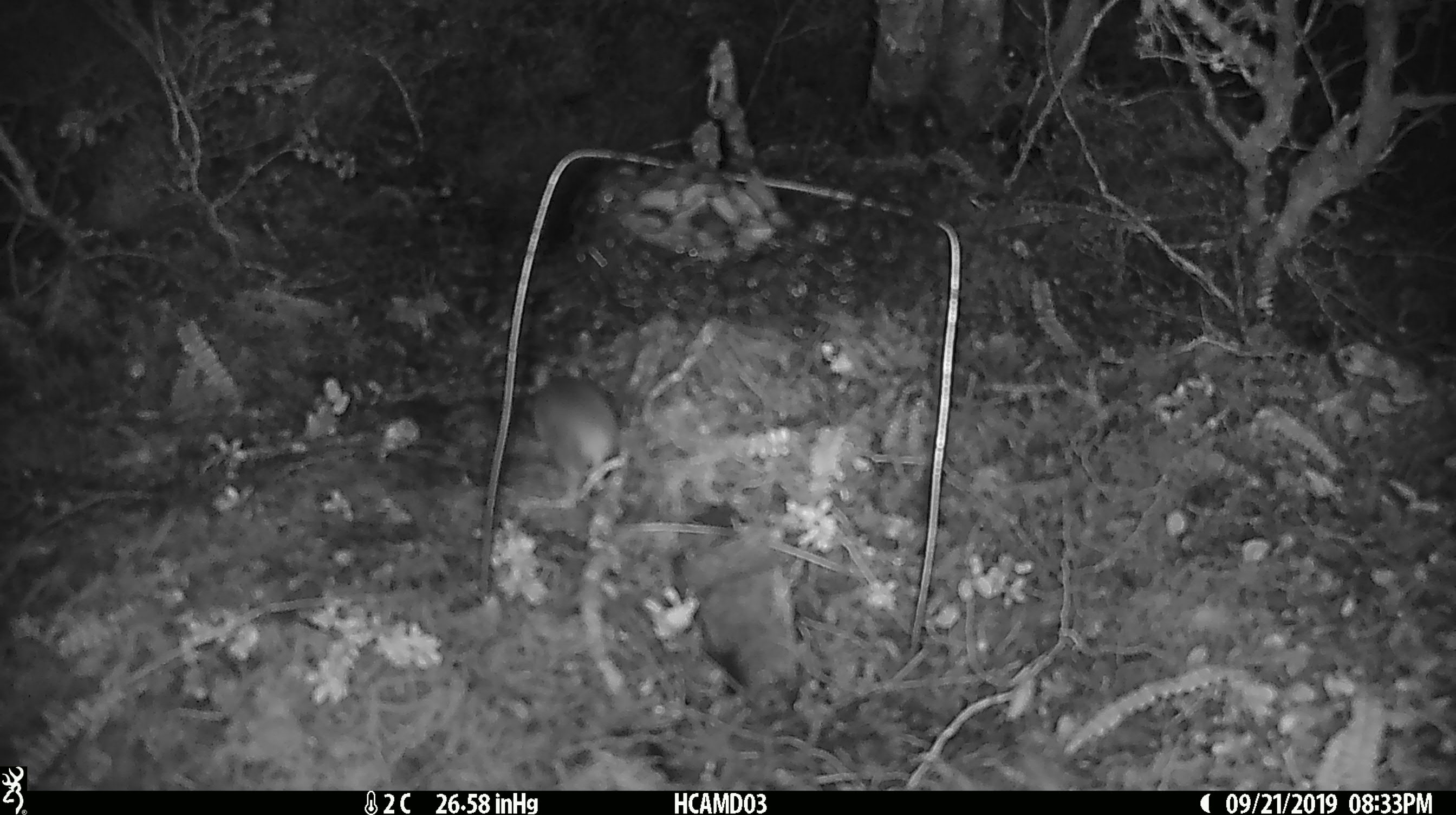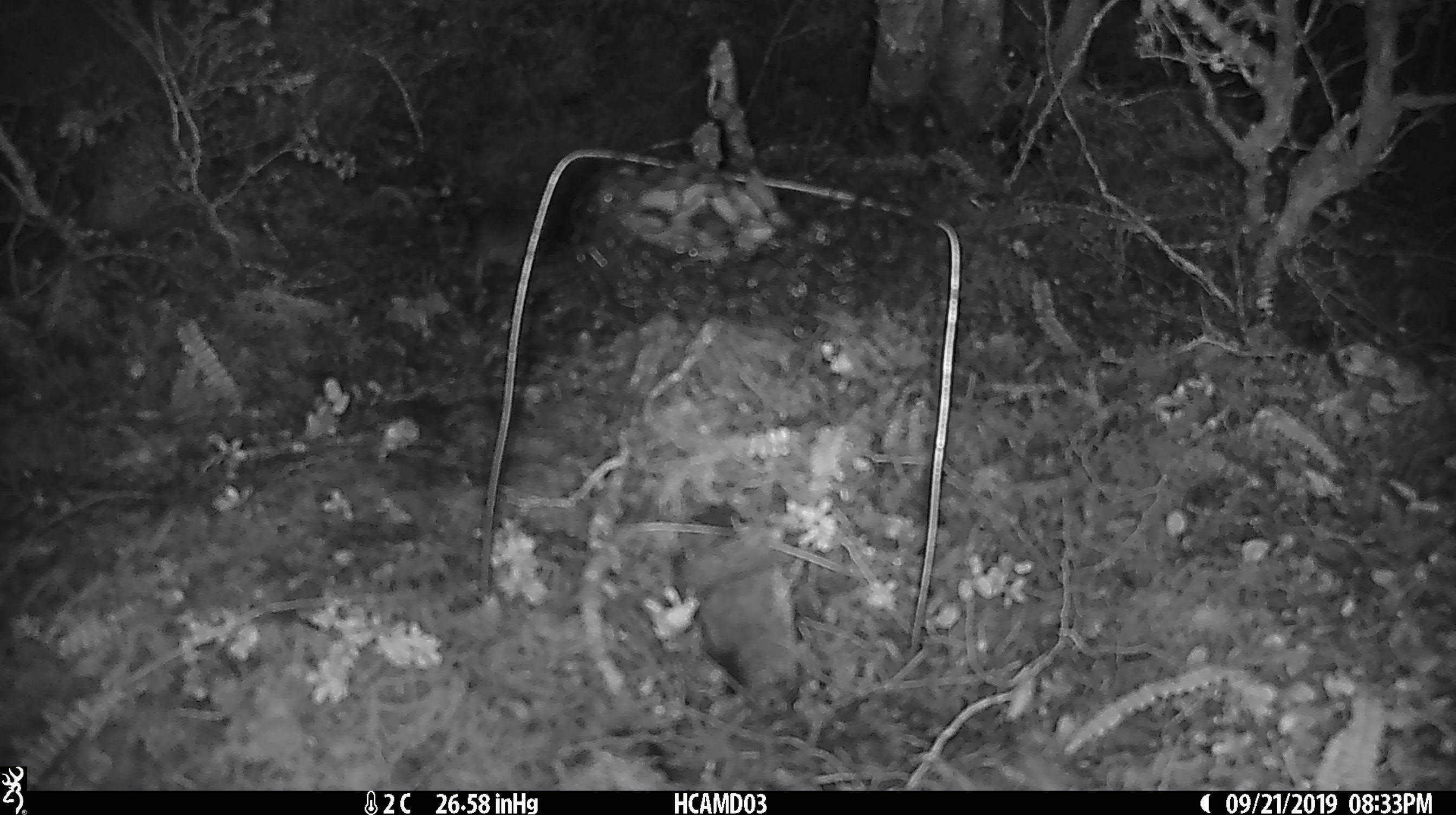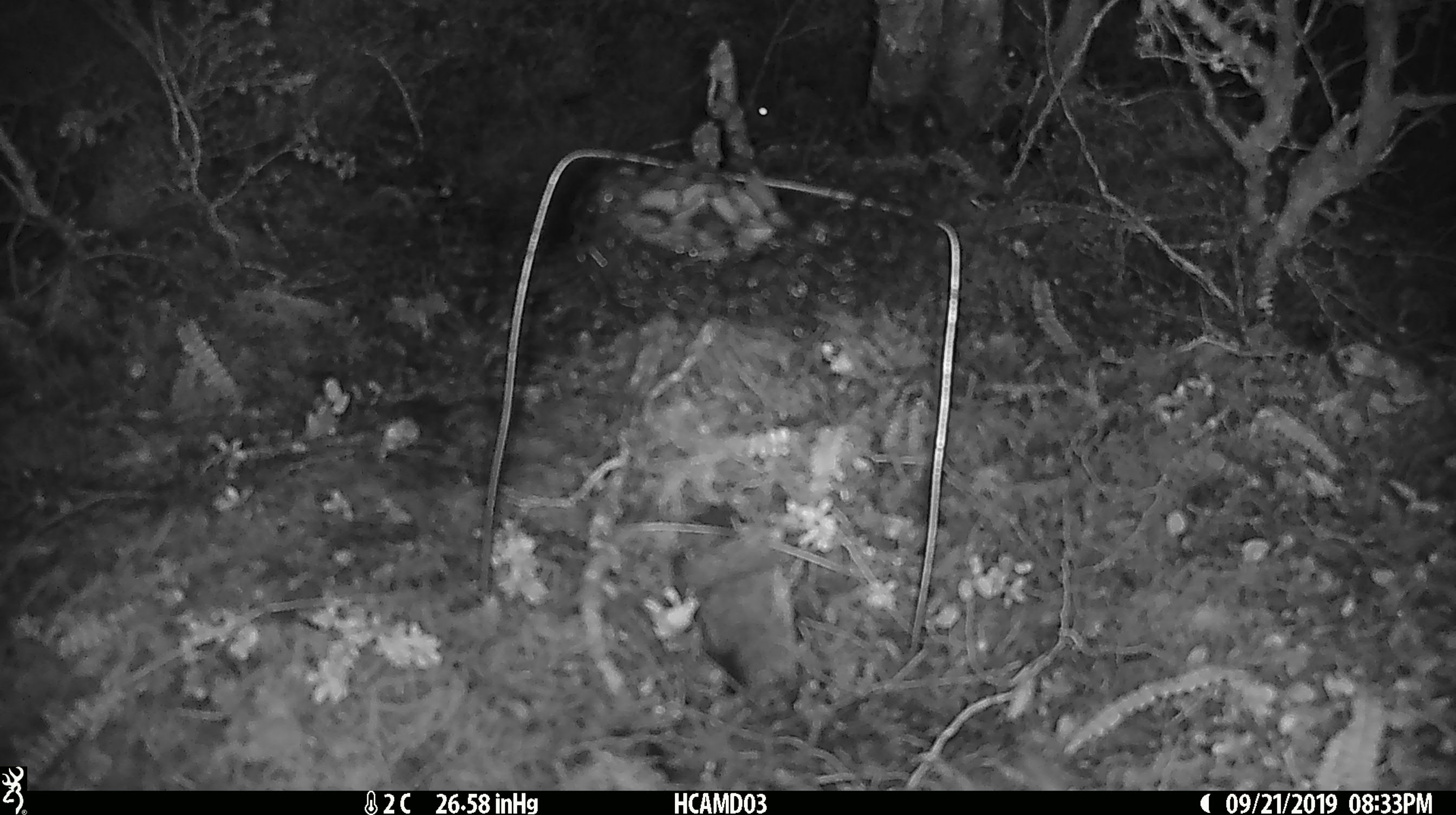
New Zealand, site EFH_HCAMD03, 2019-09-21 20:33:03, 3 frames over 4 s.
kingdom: Animalia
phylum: Chordata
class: Mammalia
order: Rodentia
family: Muridae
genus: Mus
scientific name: Mus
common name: mouse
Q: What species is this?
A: Mouse (Mus).